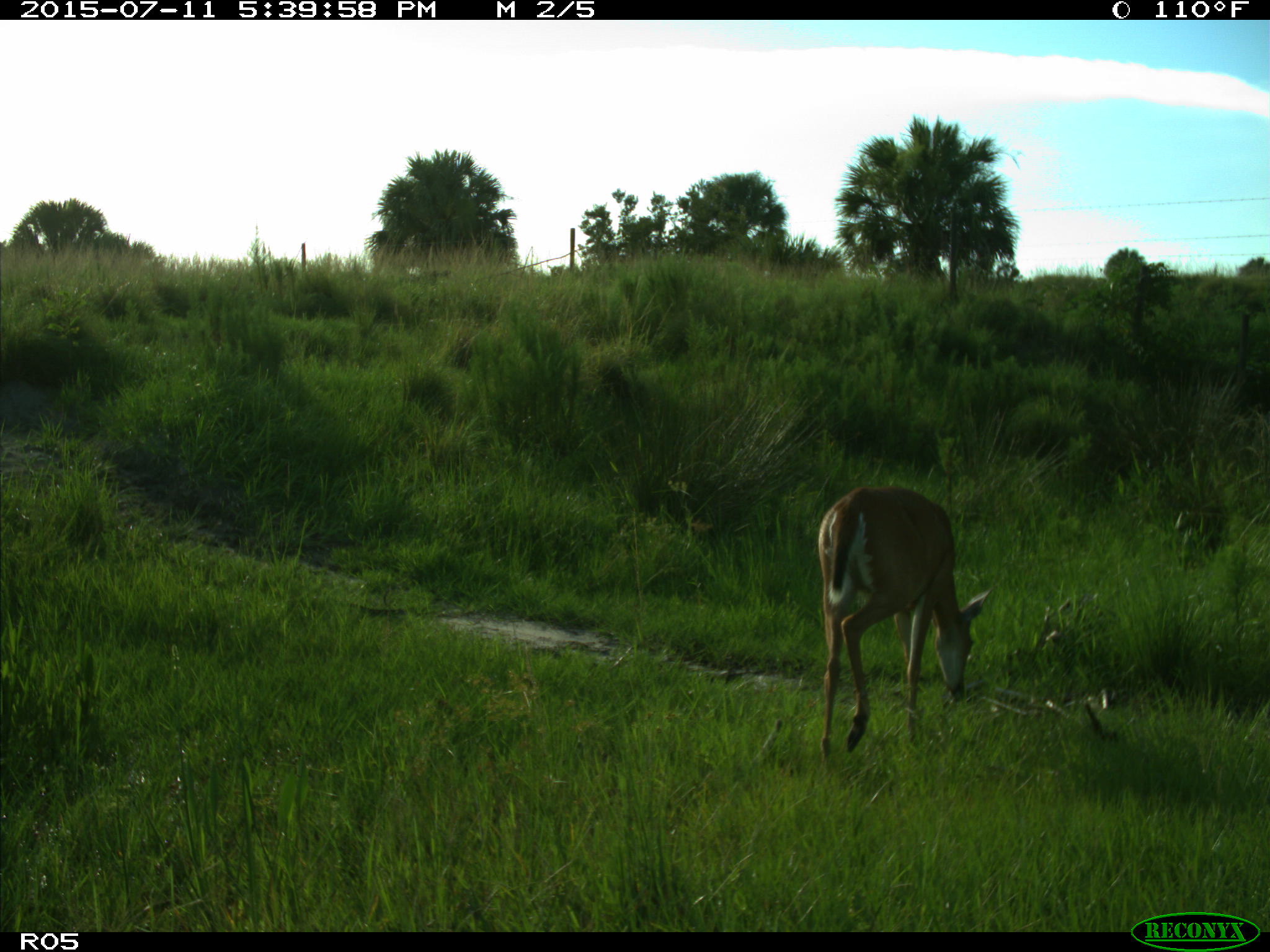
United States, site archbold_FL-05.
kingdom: Animalia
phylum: Chordata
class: Mammalia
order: Artiodactyla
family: Cervidae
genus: Odocoileus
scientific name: Odocoileus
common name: deer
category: unidentified deer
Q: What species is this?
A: Unidentified deer (deer) (Odocoileus).